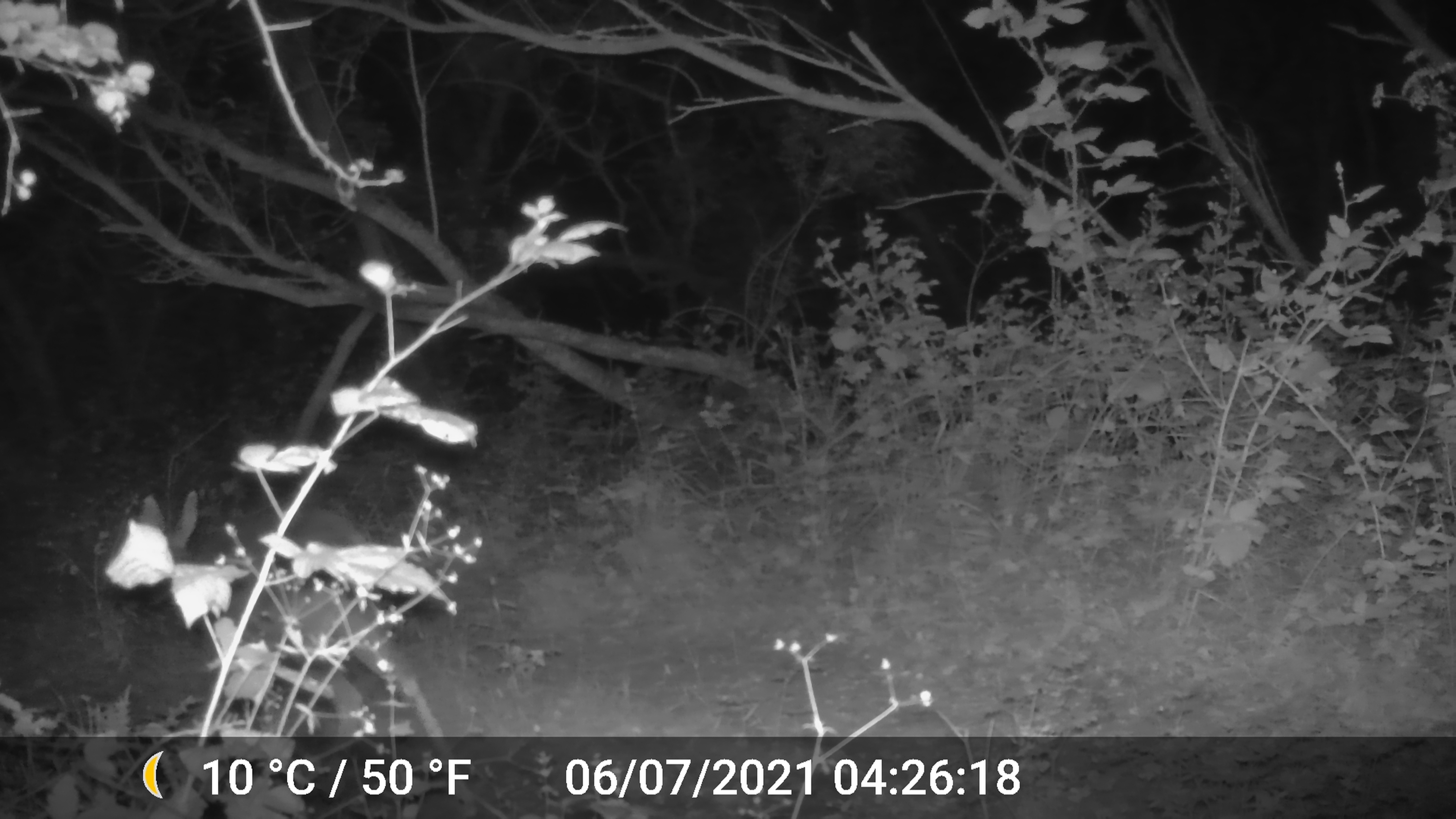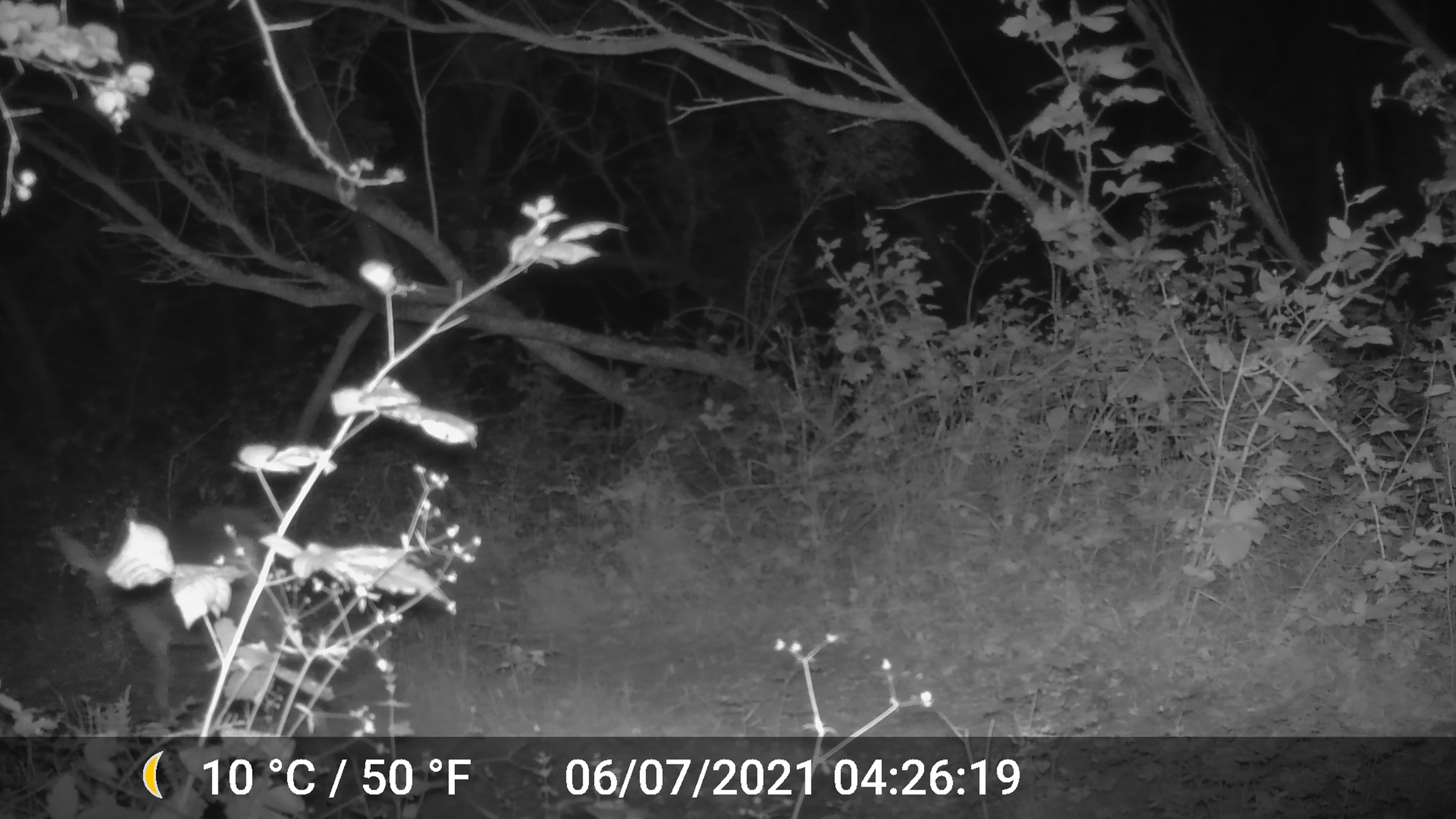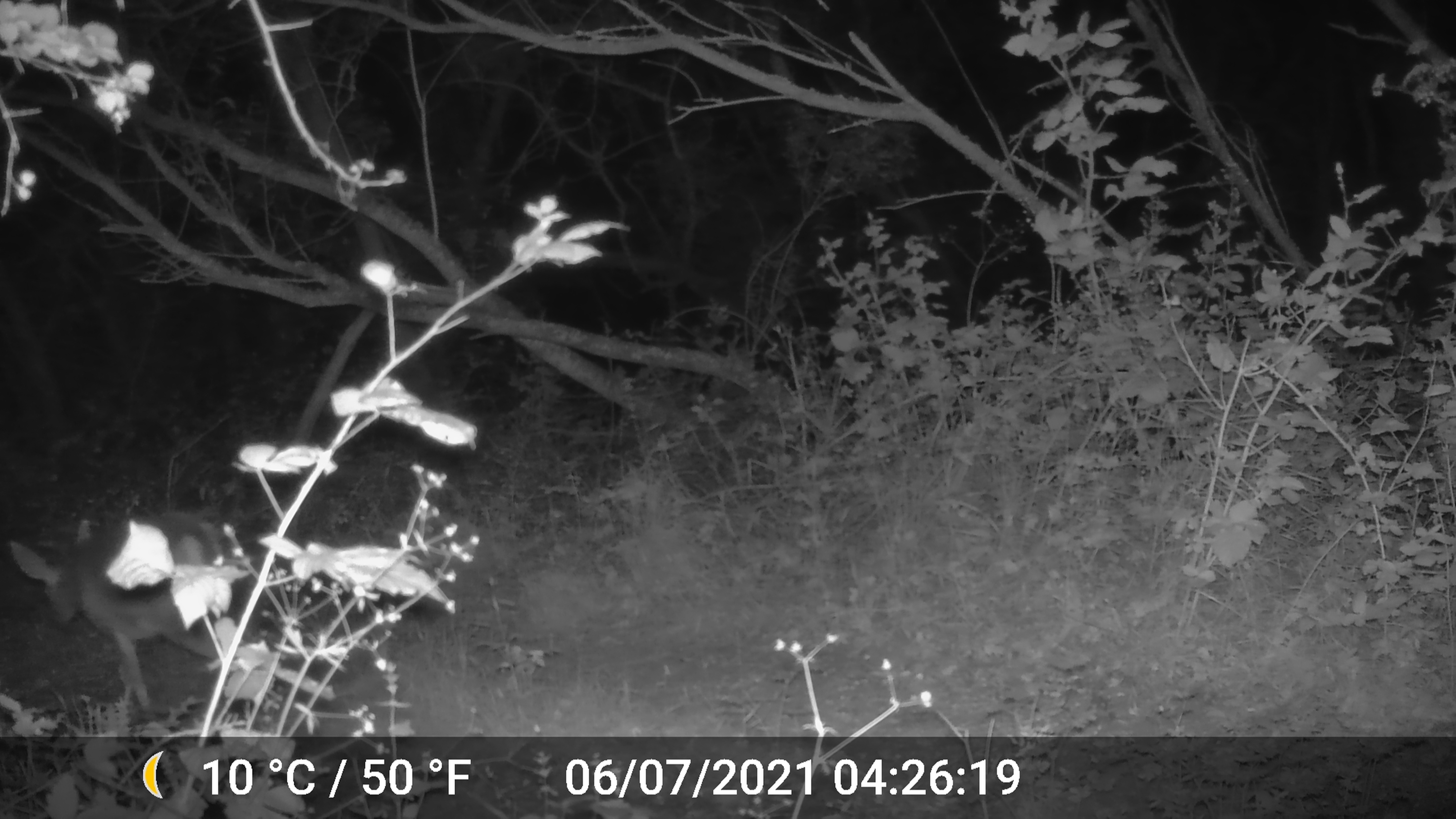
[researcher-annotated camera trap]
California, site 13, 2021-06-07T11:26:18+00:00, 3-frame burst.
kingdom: Animalia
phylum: Chordata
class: Mammalia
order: Artiodactyla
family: Cervidae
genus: Odocoileus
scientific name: Odocoileus hemionus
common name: mule deer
Mule deer (Odocoileus hemionus).